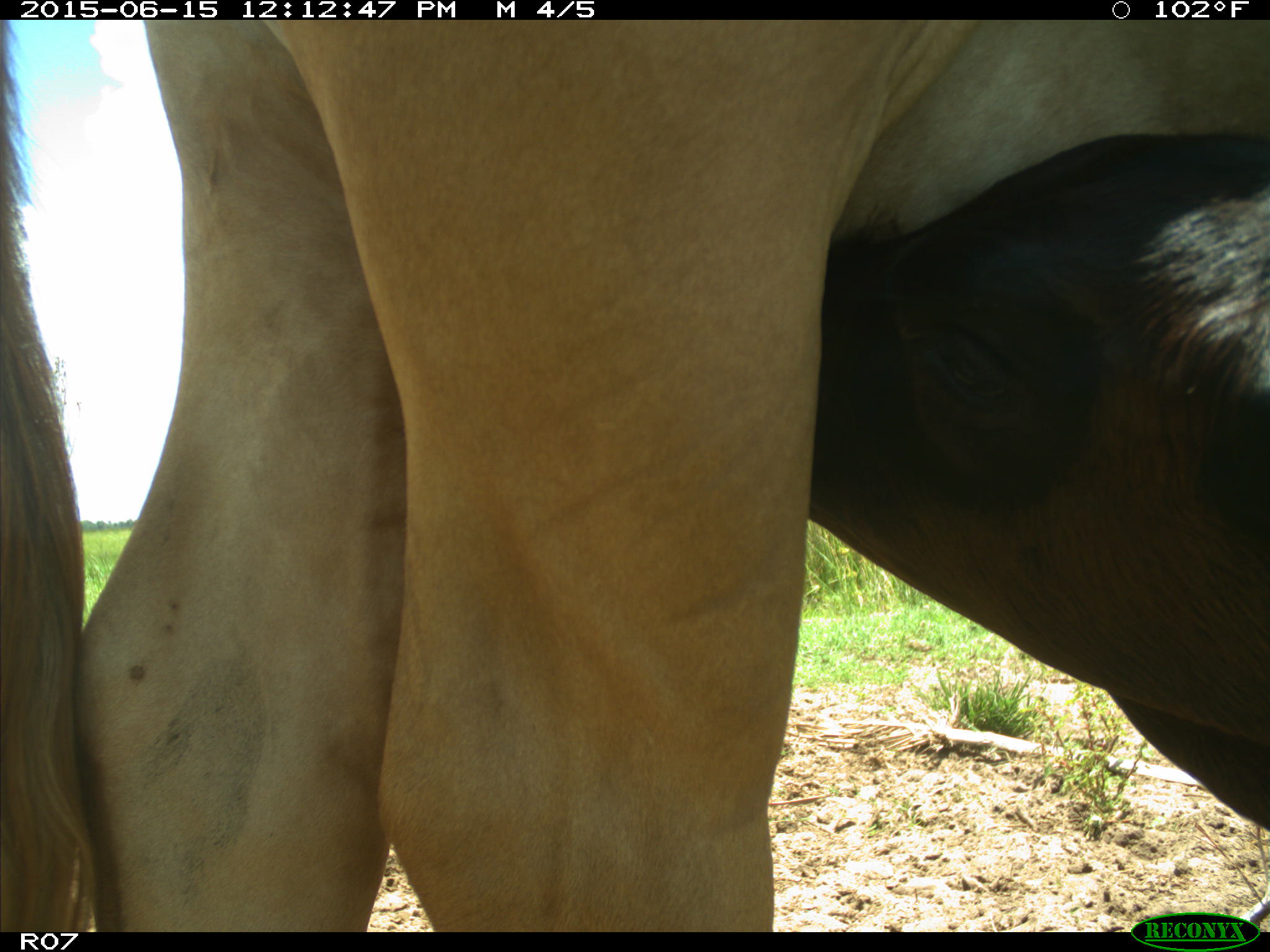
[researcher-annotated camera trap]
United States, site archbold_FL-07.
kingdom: Animalia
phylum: Chordata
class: Mammalia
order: Artiodactyla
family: Bovidae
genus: Bos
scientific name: Bos taurus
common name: domestic cow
Bos taurus (domestic cow).